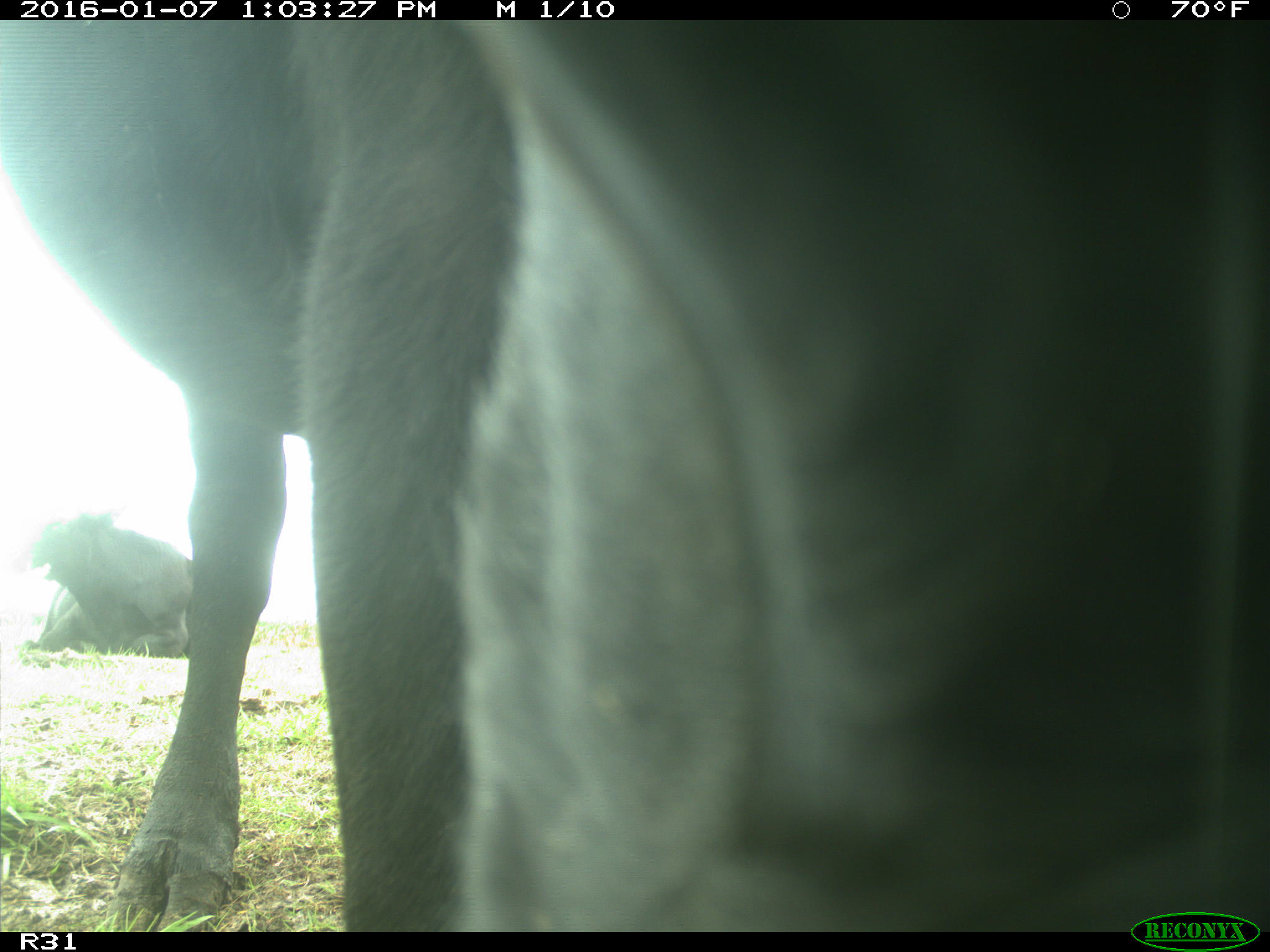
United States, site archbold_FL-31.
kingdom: Animalia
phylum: Chordata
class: Mammalia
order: Artiodactyla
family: Bovidae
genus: Bos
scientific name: Bos taurus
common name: domestic cow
Bos taurus (domestic cow).